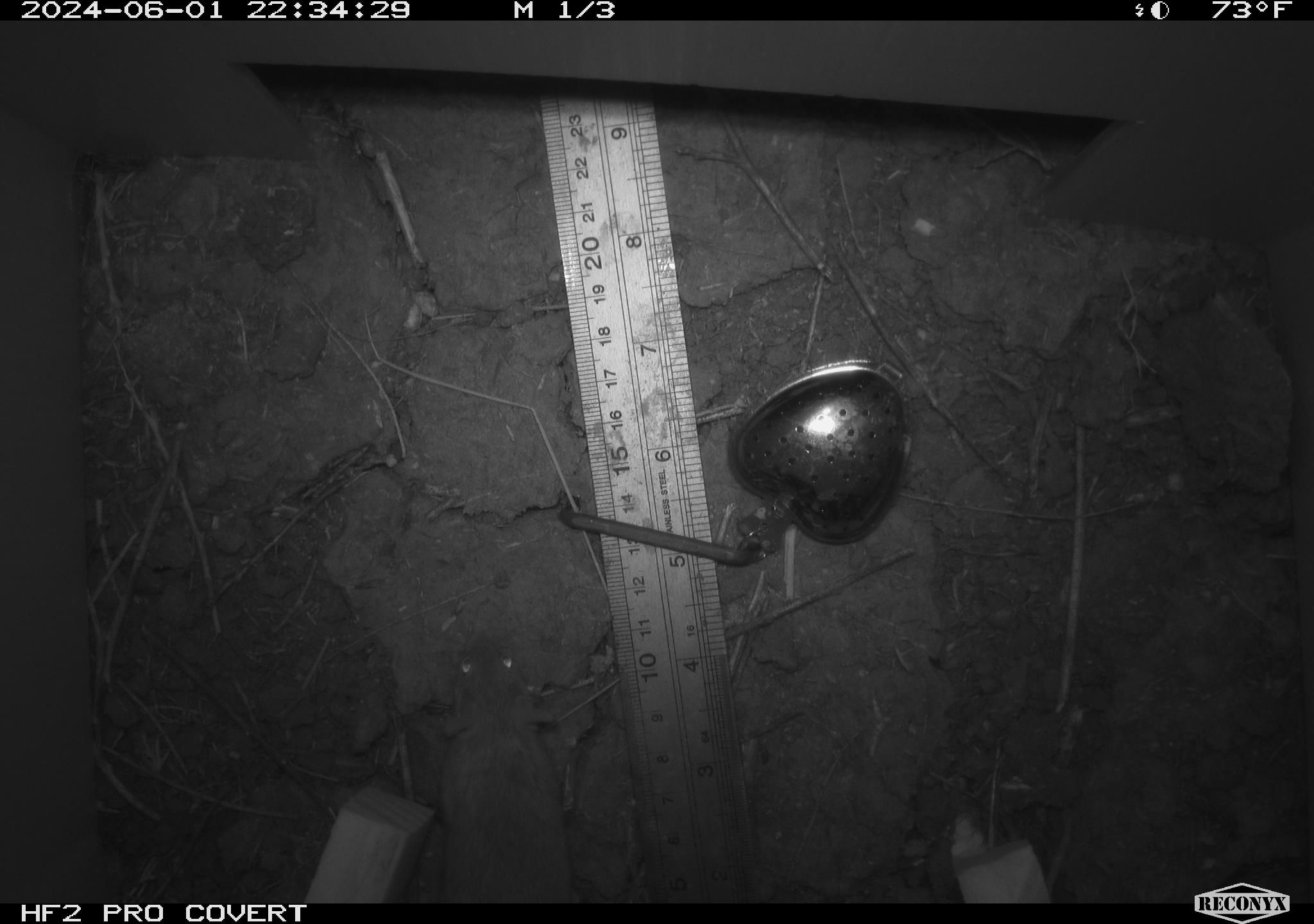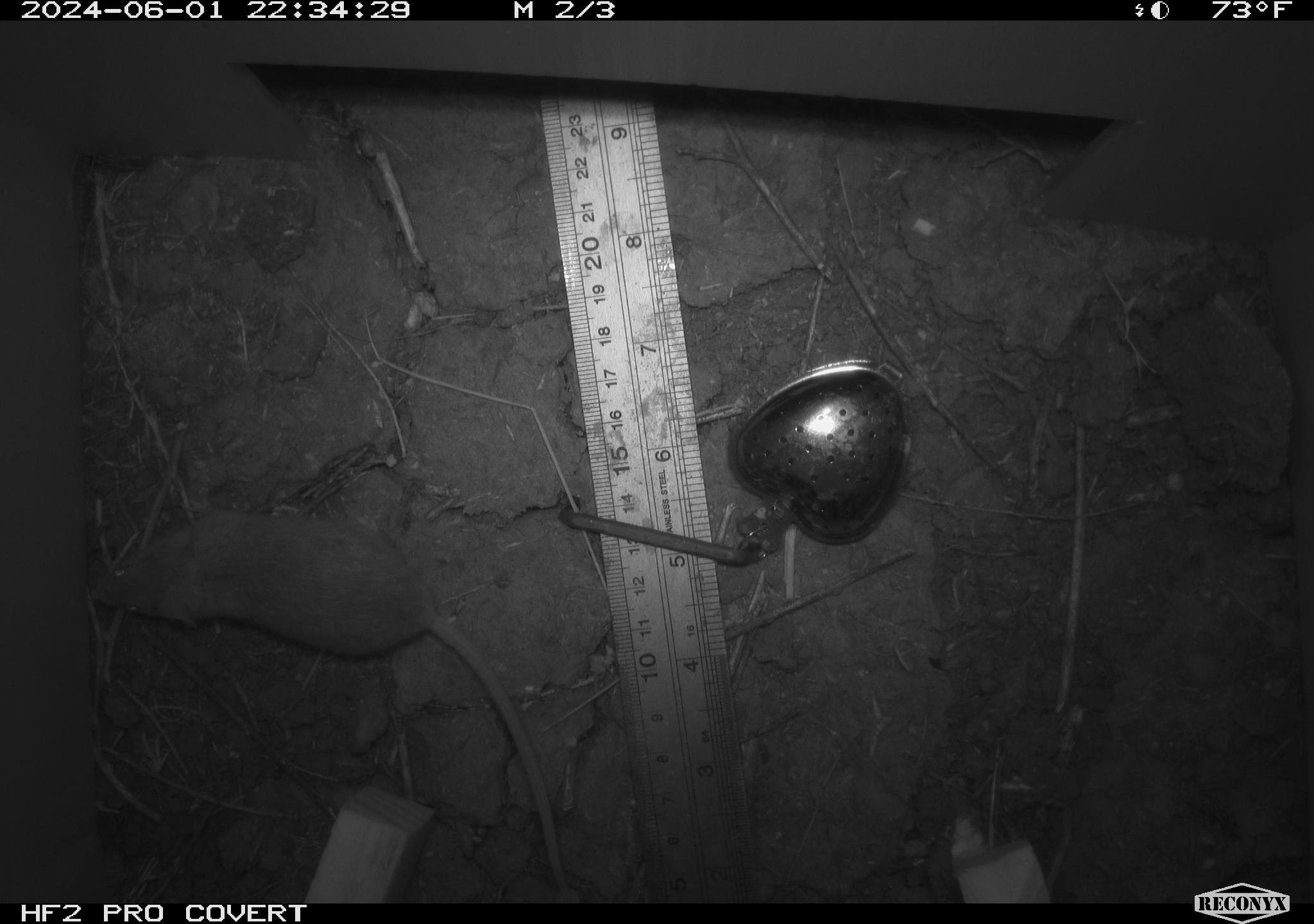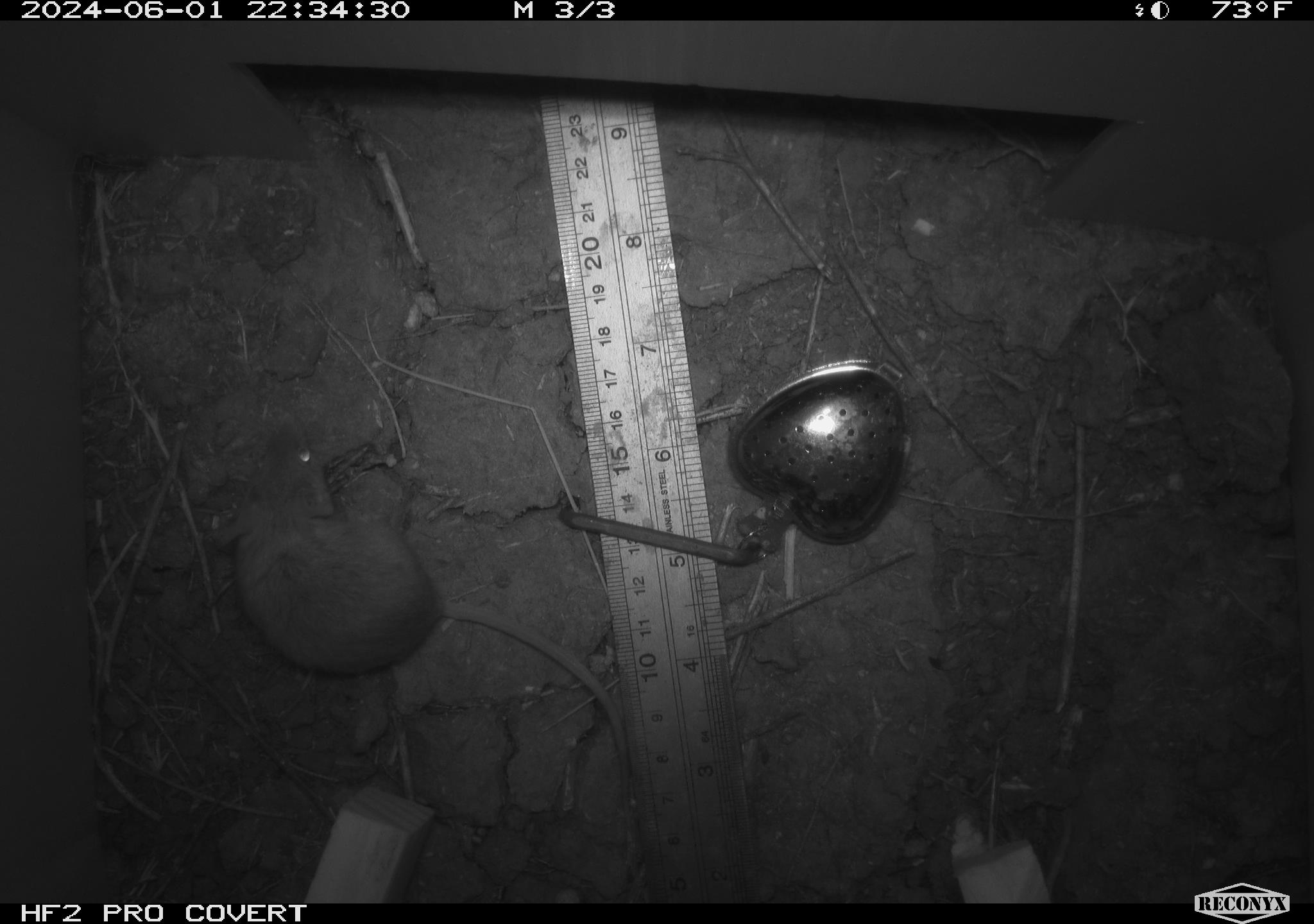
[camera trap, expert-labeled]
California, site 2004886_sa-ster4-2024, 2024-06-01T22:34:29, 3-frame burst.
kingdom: Animalia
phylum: Chordata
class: Mammalia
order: Rodentia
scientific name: Rodentia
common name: mouse species